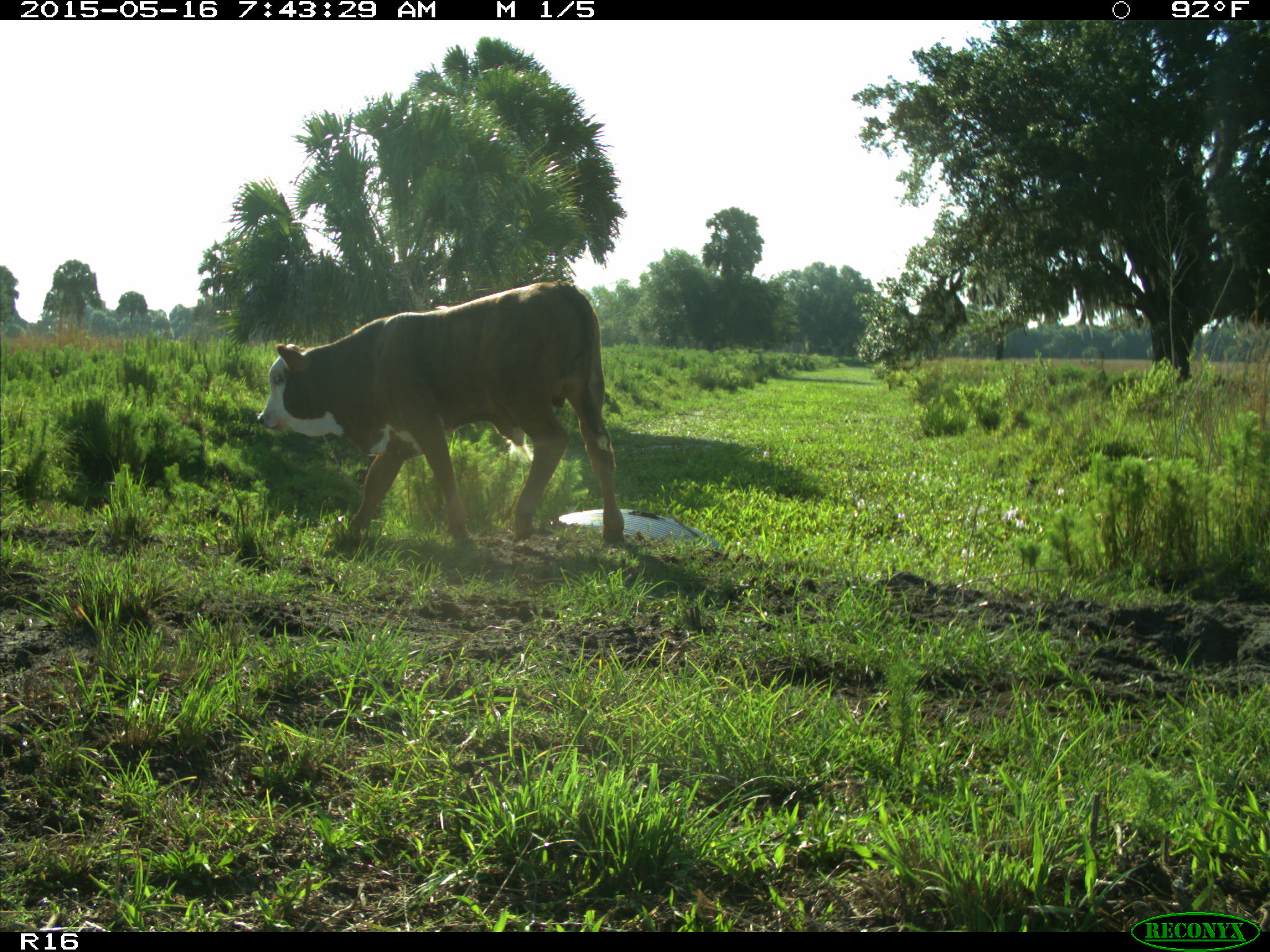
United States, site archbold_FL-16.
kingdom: Animalia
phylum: Chordata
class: Mammalia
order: Artiodactyla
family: Bovidae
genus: Bos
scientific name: Bos taurus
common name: domestic cow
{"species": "Bos taurus (domestic cow)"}